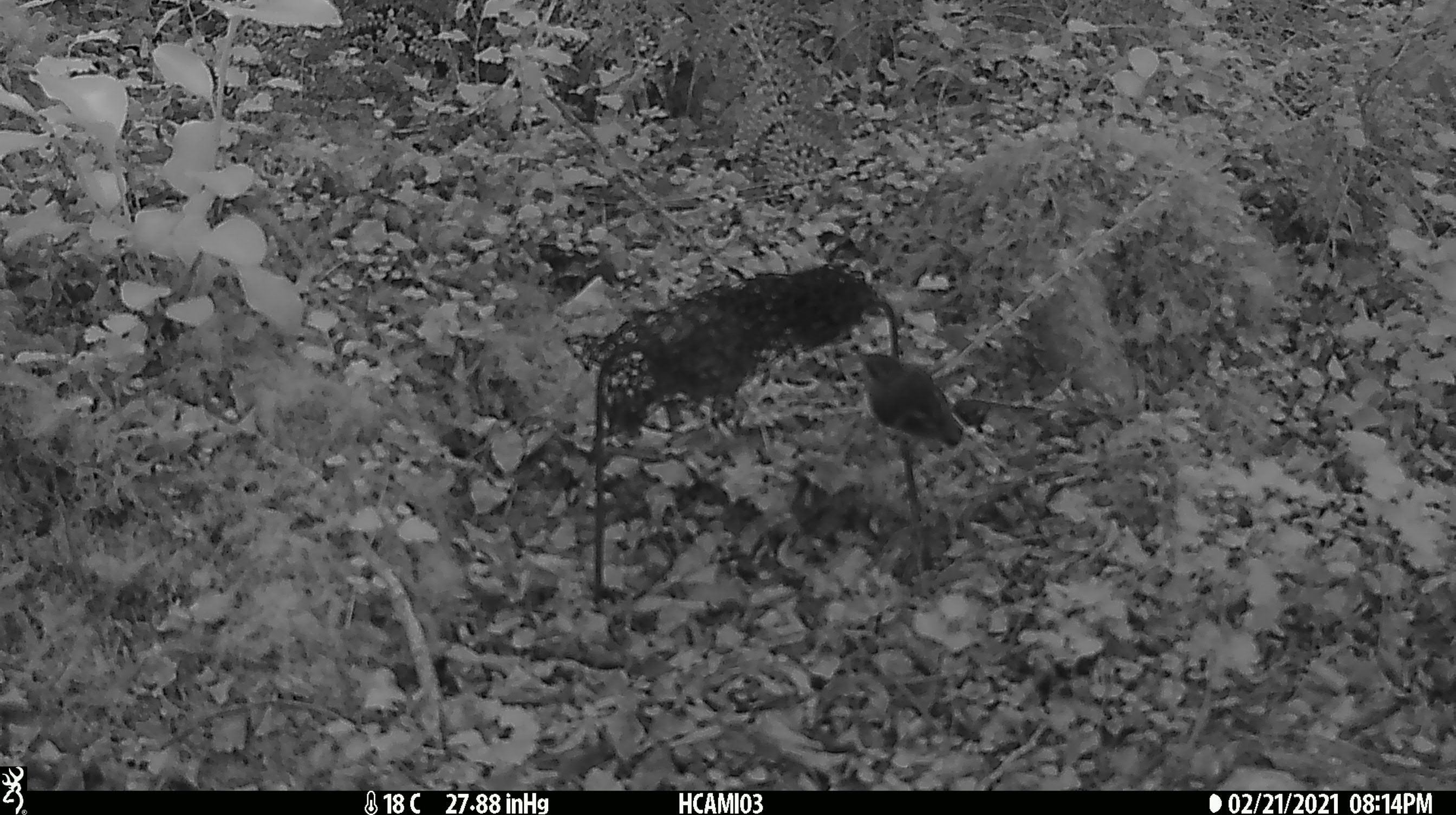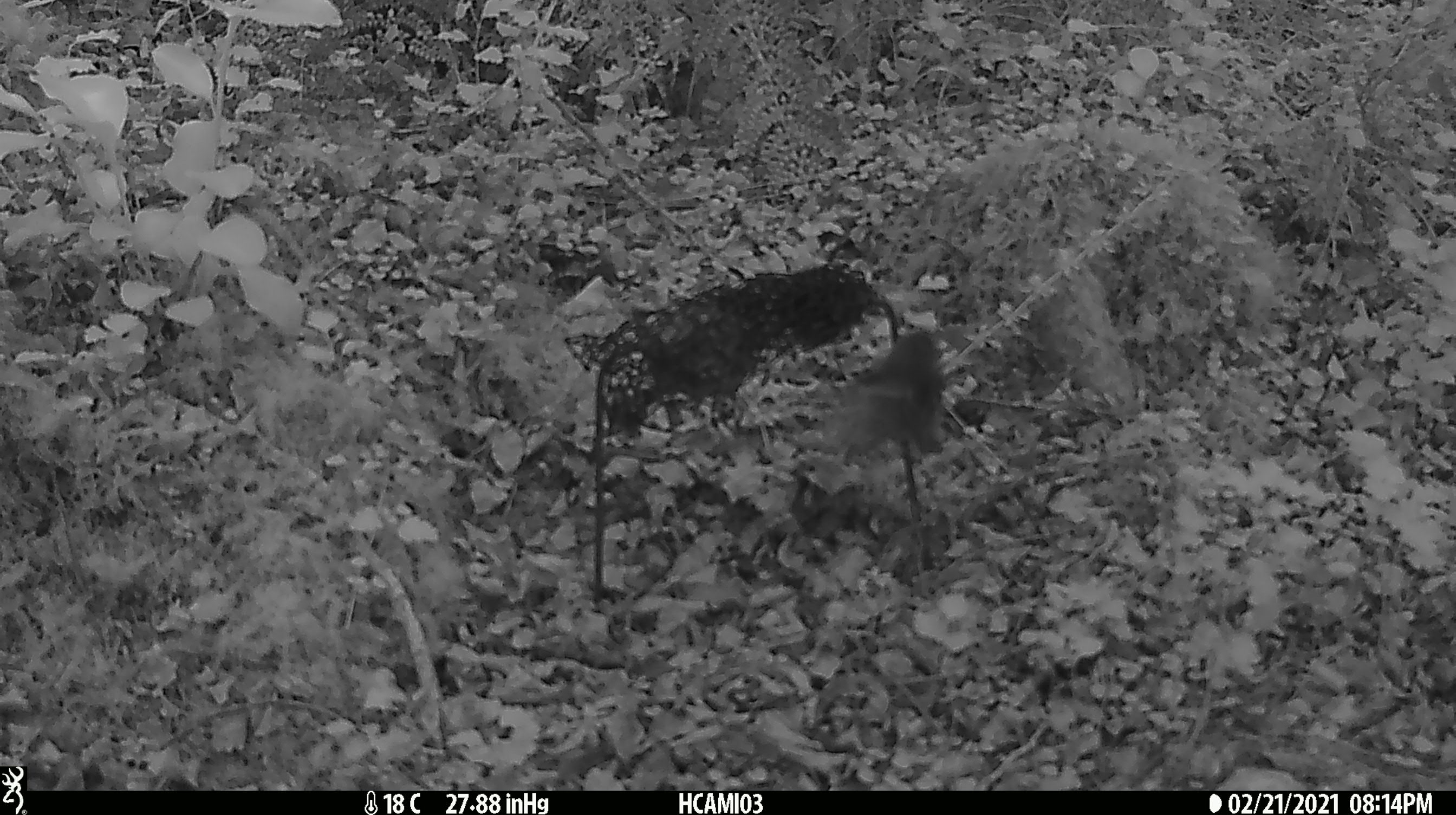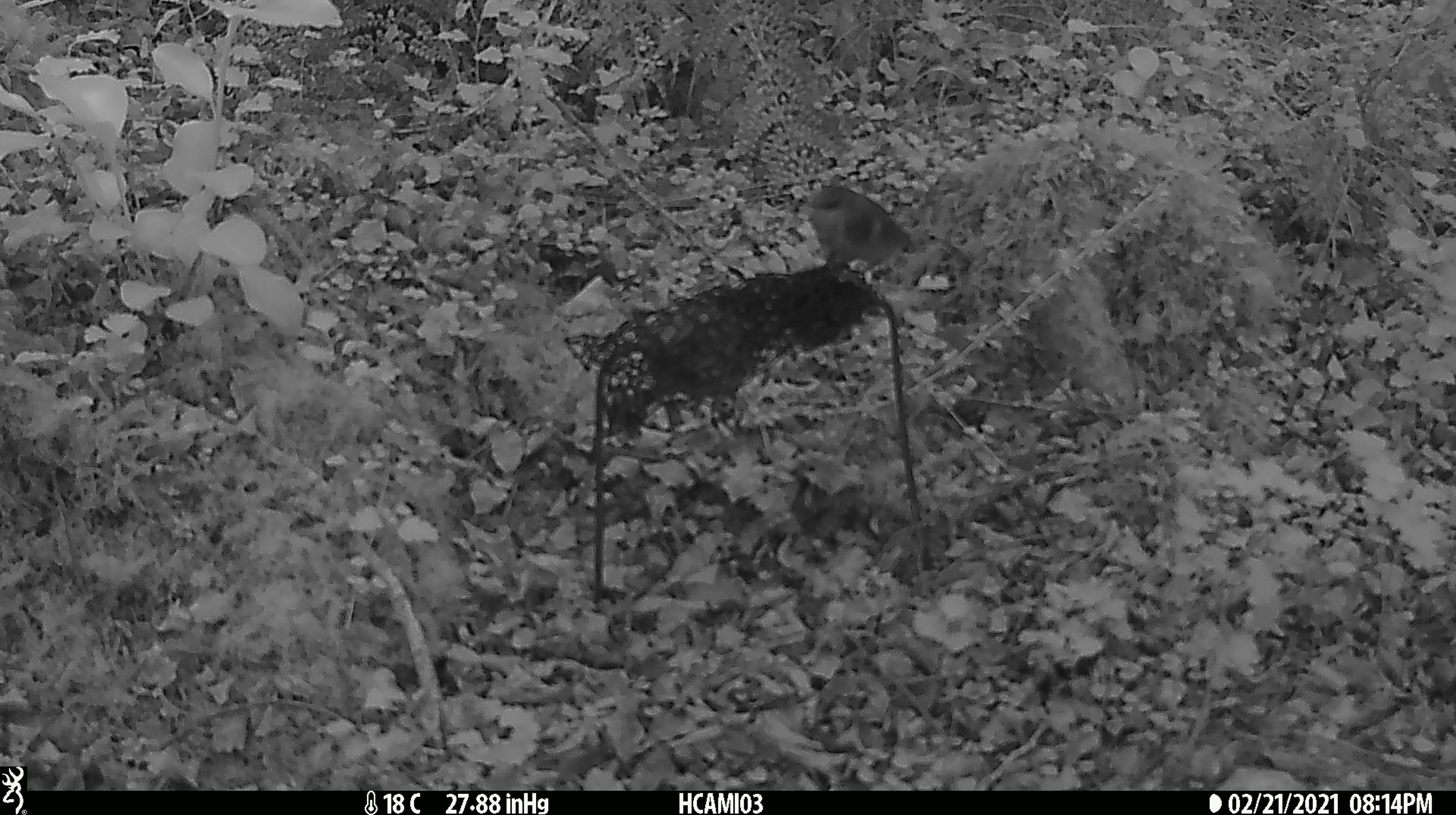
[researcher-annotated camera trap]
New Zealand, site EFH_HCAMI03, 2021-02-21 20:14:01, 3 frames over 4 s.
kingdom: Animalia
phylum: Chordata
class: Aves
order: Passeriformes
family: Acanthisittidae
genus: Acanthisitta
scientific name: Acanthisitta chloris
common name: rifleman